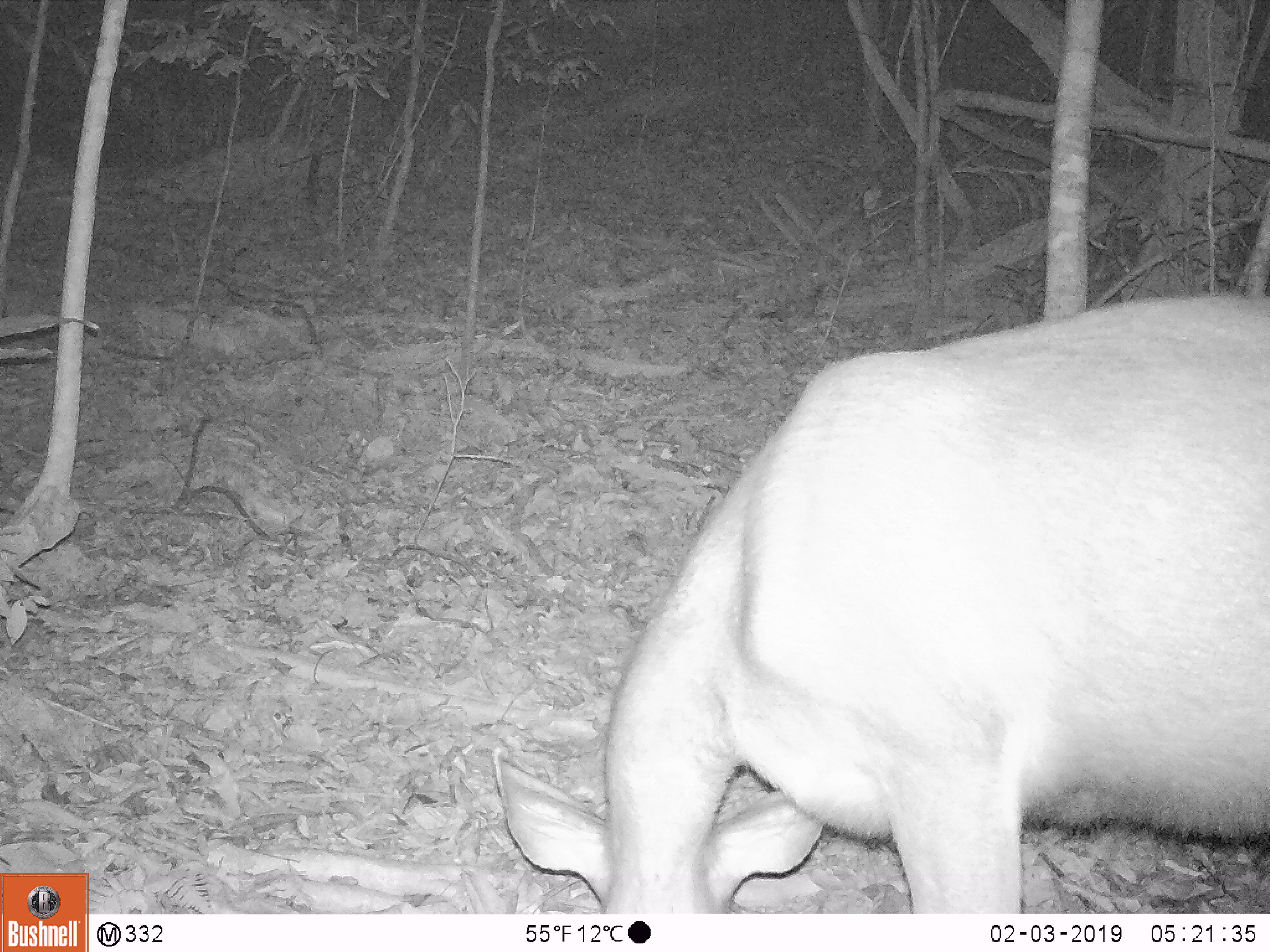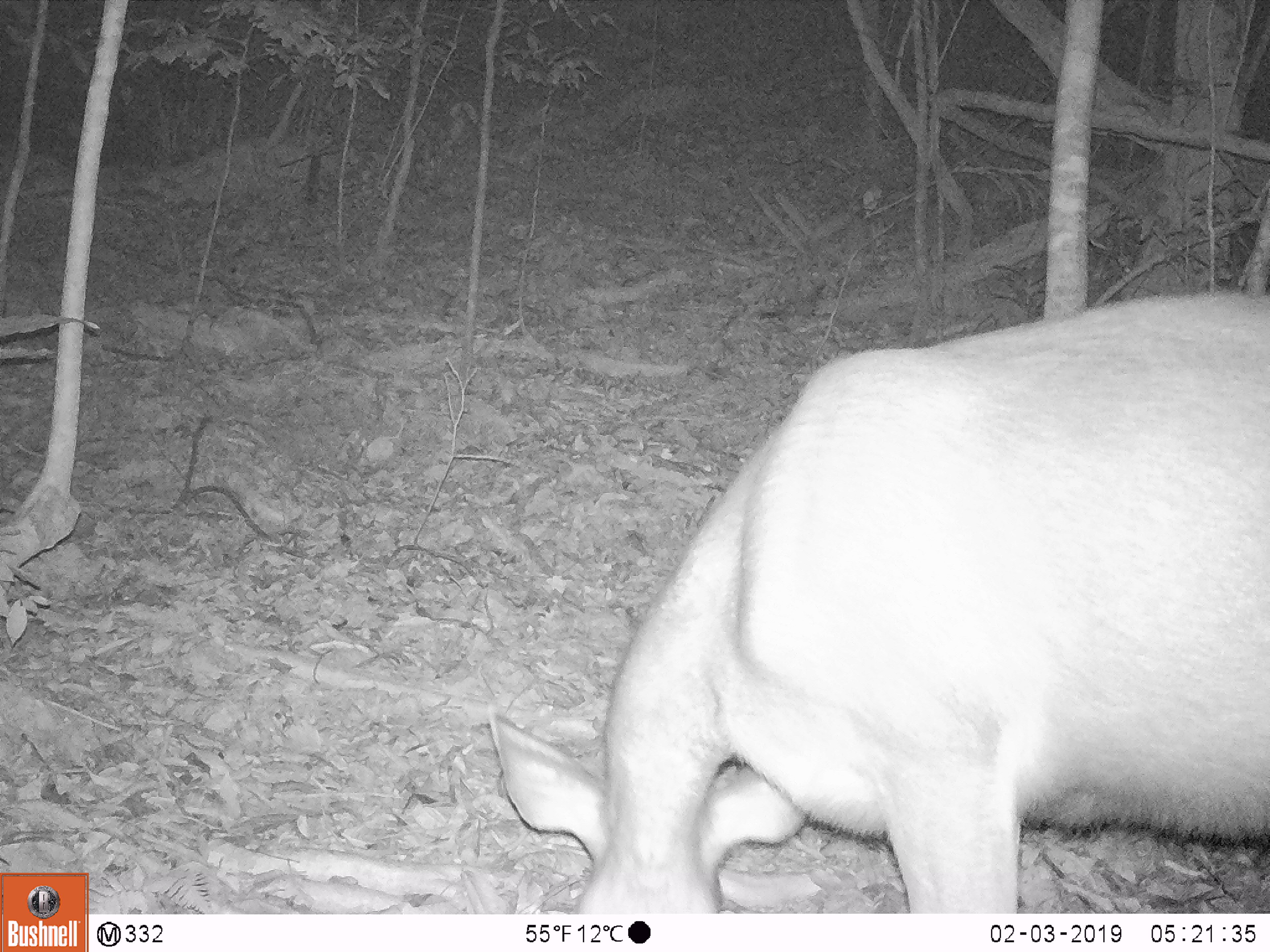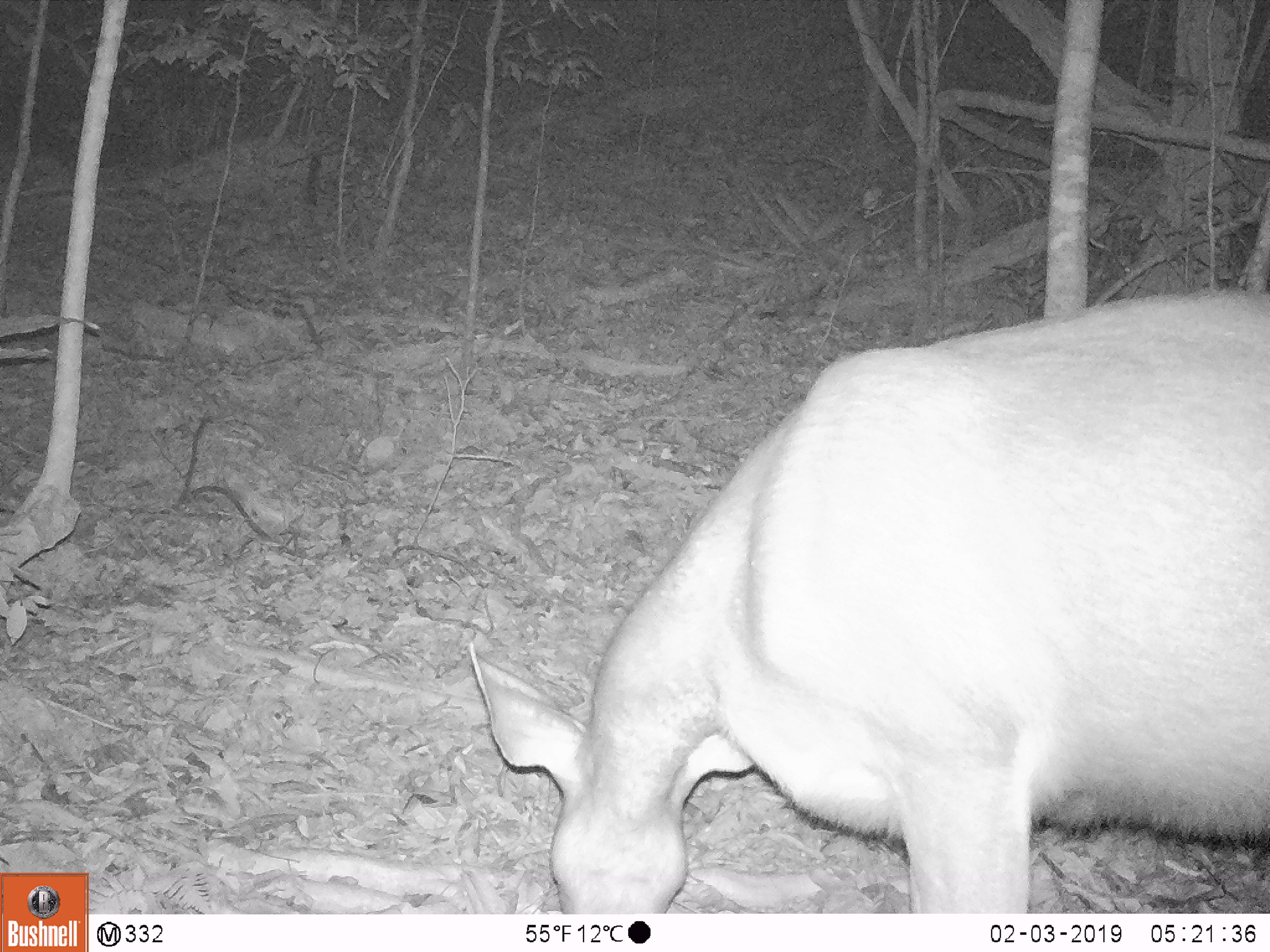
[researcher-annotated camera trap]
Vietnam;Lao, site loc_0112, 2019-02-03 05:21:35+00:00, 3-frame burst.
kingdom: Animalia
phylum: Chordata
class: Mammalia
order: Artiodactyla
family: Cervidae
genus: Rusa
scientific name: Rusa unicolor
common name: sambar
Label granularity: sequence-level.